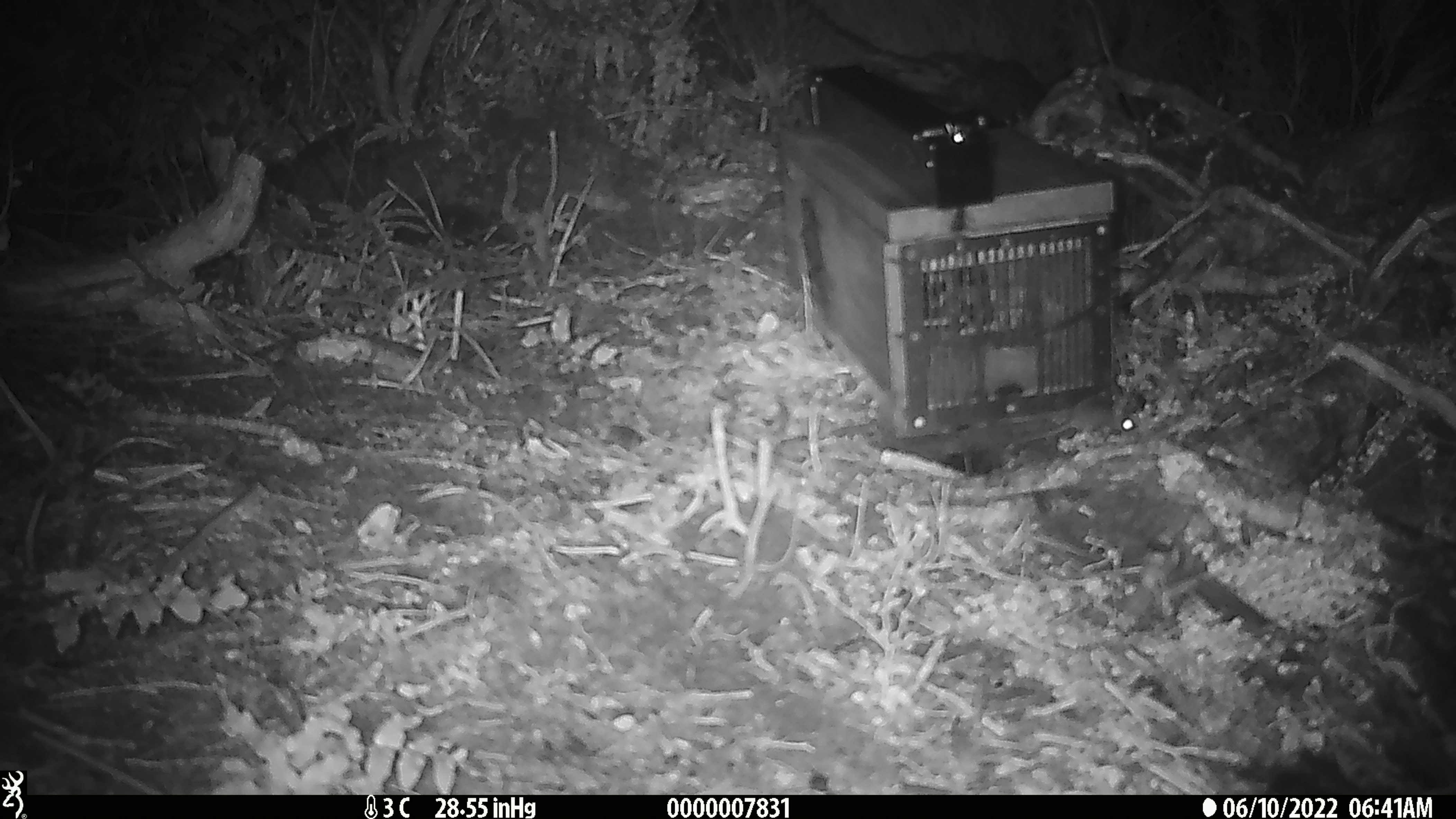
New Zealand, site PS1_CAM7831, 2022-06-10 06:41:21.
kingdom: Animalia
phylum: Chordata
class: Mammalia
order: Rodentia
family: Muridae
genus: Mus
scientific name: Mus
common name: mouse